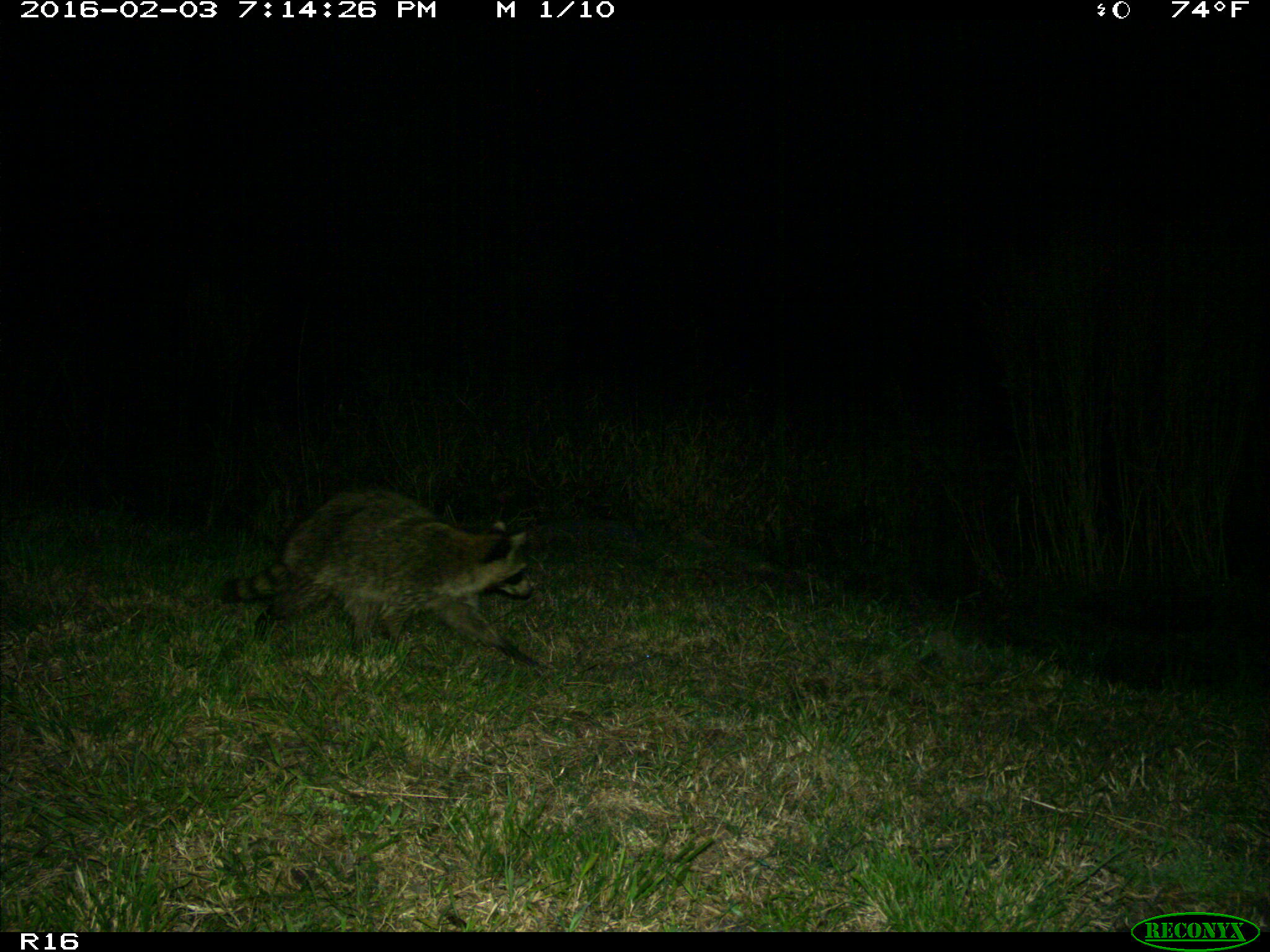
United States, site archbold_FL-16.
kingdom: Animalia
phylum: Chordata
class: Mammalia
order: Carnivora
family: Procyonidae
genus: Procyon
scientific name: Procyon lotor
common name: common raccoon